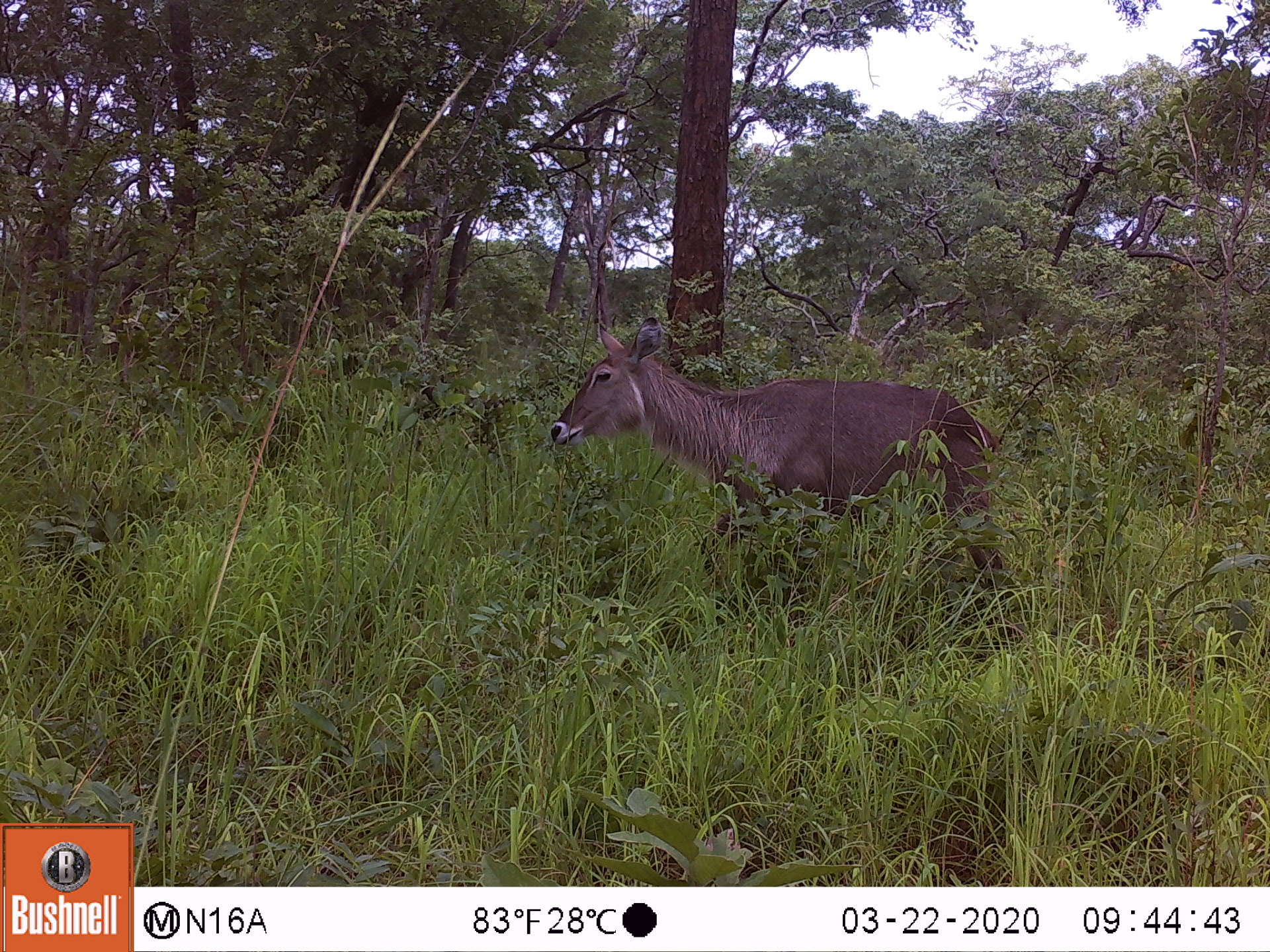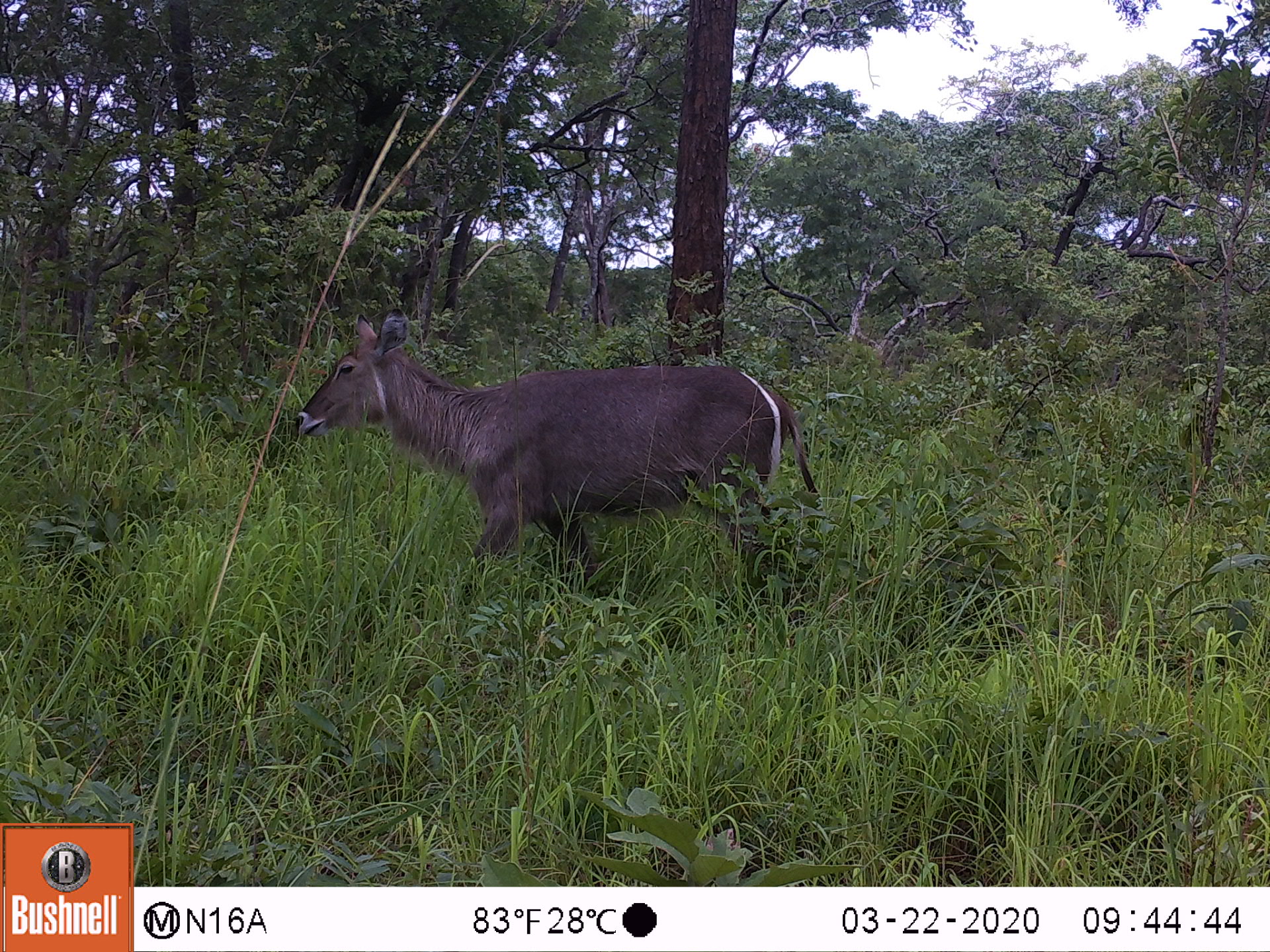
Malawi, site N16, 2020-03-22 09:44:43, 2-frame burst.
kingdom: Animalia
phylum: Chordata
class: Mammalia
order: Artiodactyla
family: Bovidae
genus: Kobus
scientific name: Kobus ellipsiprymnus ellipsiprymnus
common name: common waterbuck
Common waterbuck (Kobus ellipsiprymnus ellipsiprymnus), count 1.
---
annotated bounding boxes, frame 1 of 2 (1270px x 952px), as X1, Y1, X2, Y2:
common waterbuck: 541, 321, 1010, 591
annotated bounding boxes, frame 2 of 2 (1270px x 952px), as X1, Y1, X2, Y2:
common waterbuck: 292, 308, 811, 596